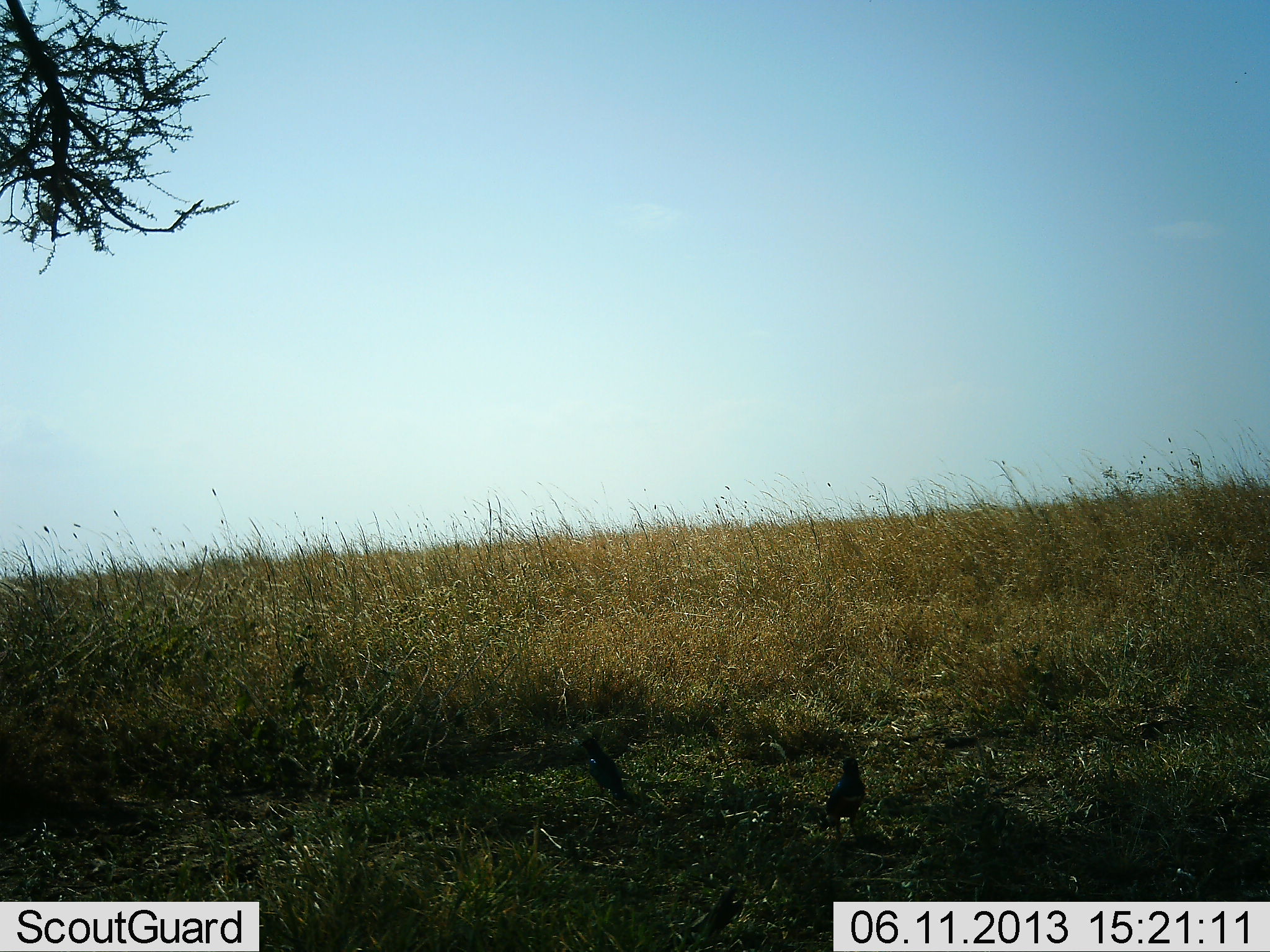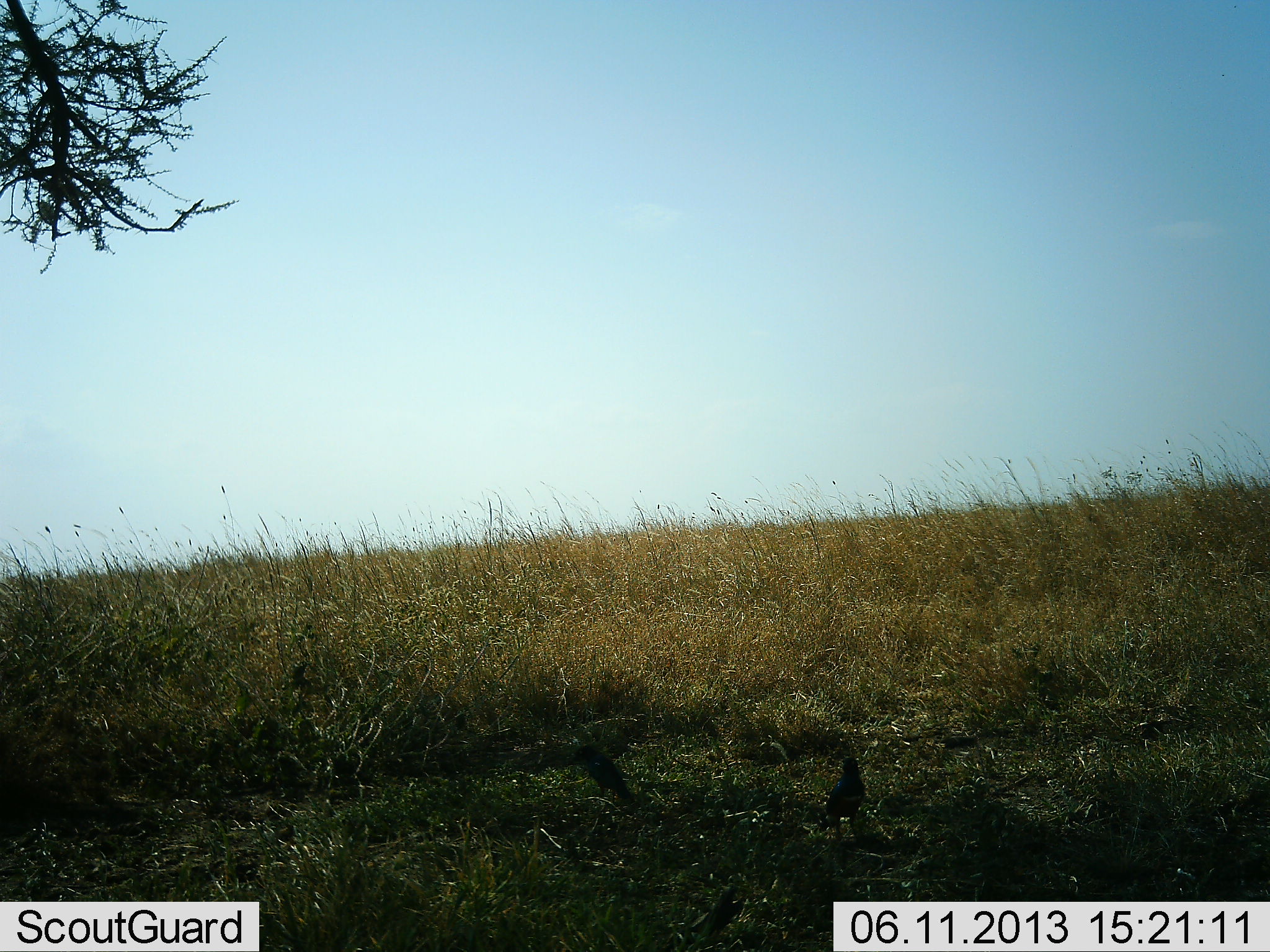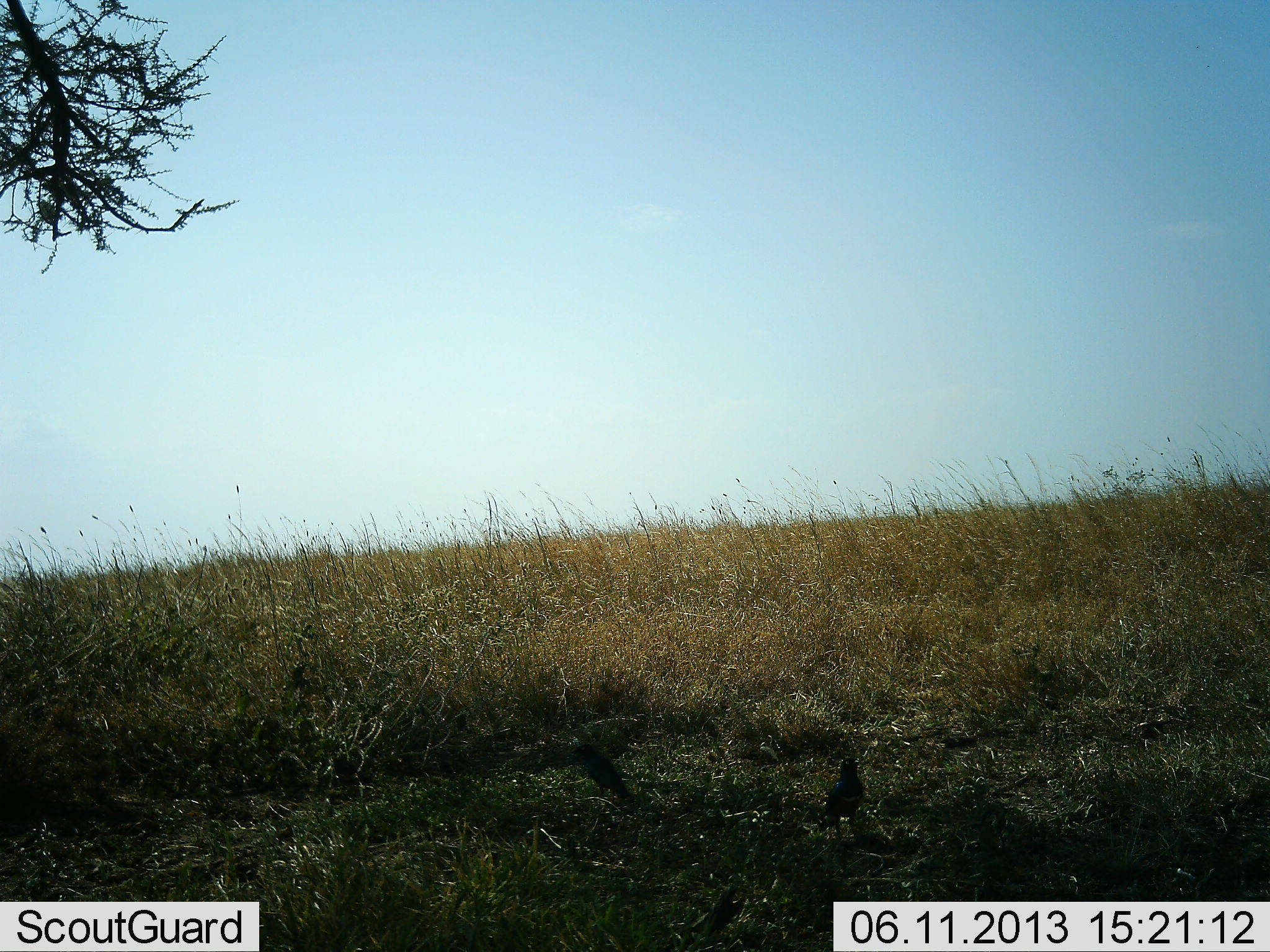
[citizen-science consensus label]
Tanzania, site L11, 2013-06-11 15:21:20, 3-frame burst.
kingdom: Animalia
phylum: Chordata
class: Aves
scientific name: Aves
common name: bird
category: otherbird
Otherbird (bird) (Aves), count 2. Behavior (volunteer vote fractions): standing 90%, resting 10%, moving 0%, interacting 0%. Young present (vote fraction): 0%. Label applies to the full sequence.